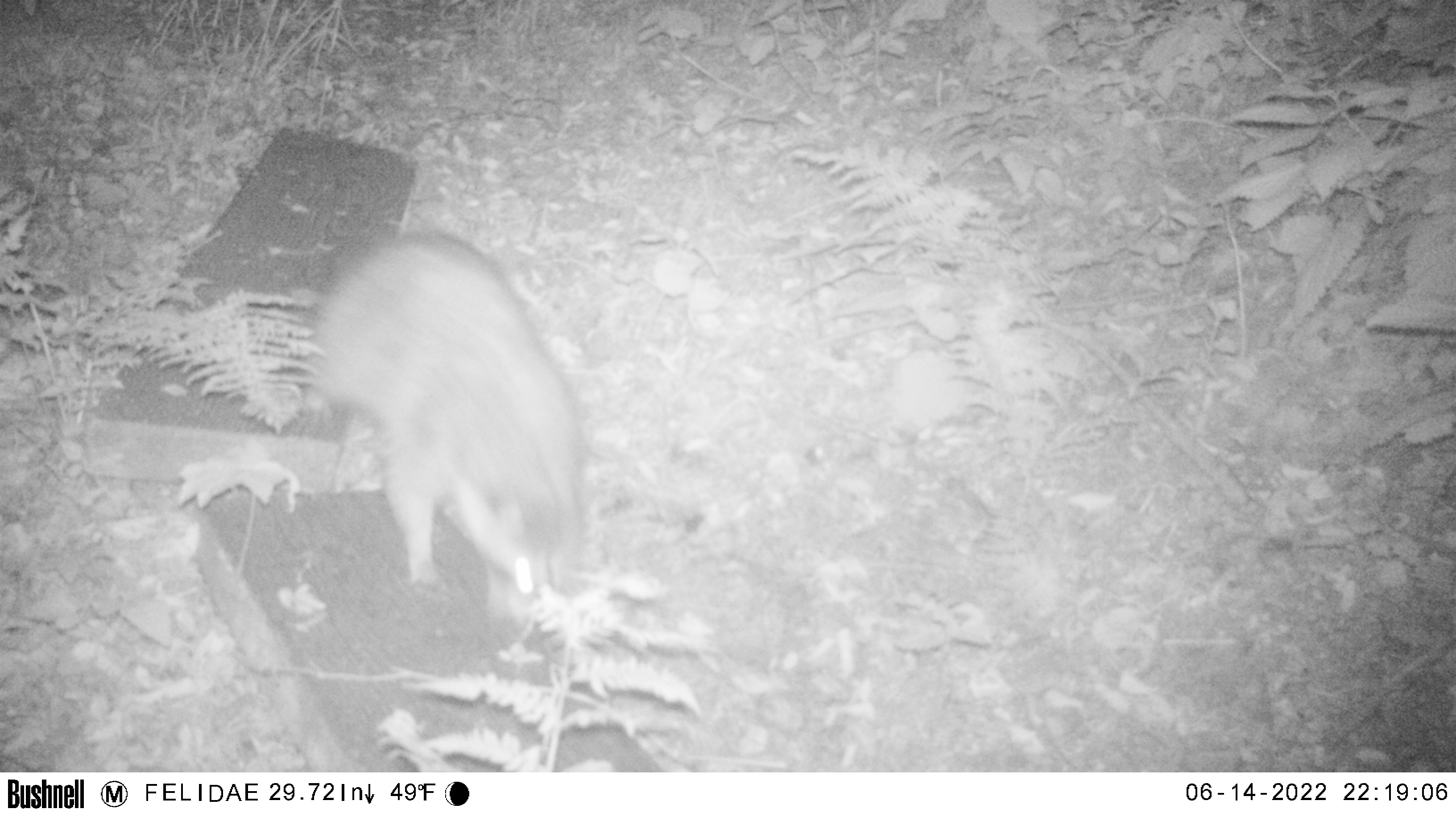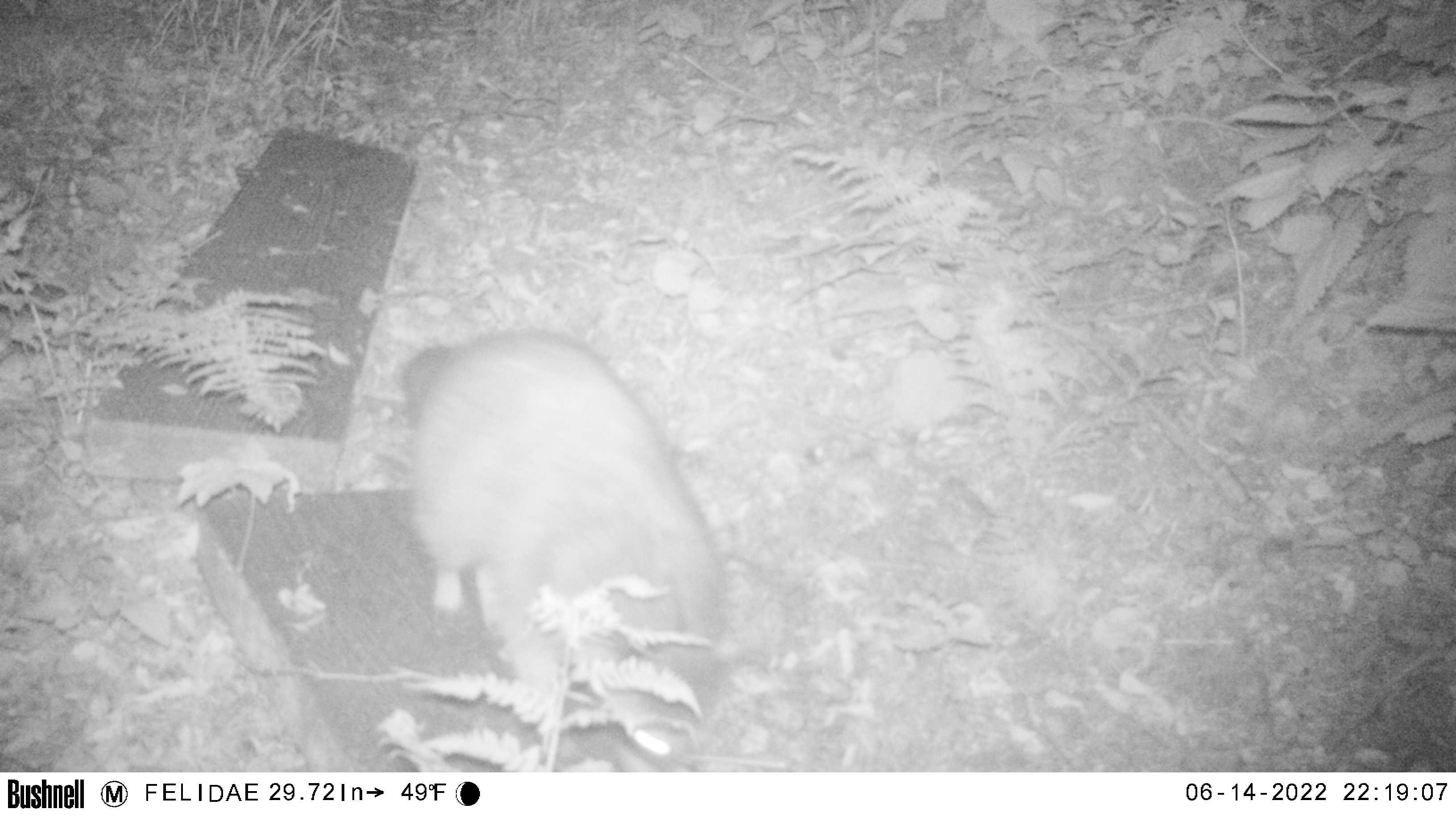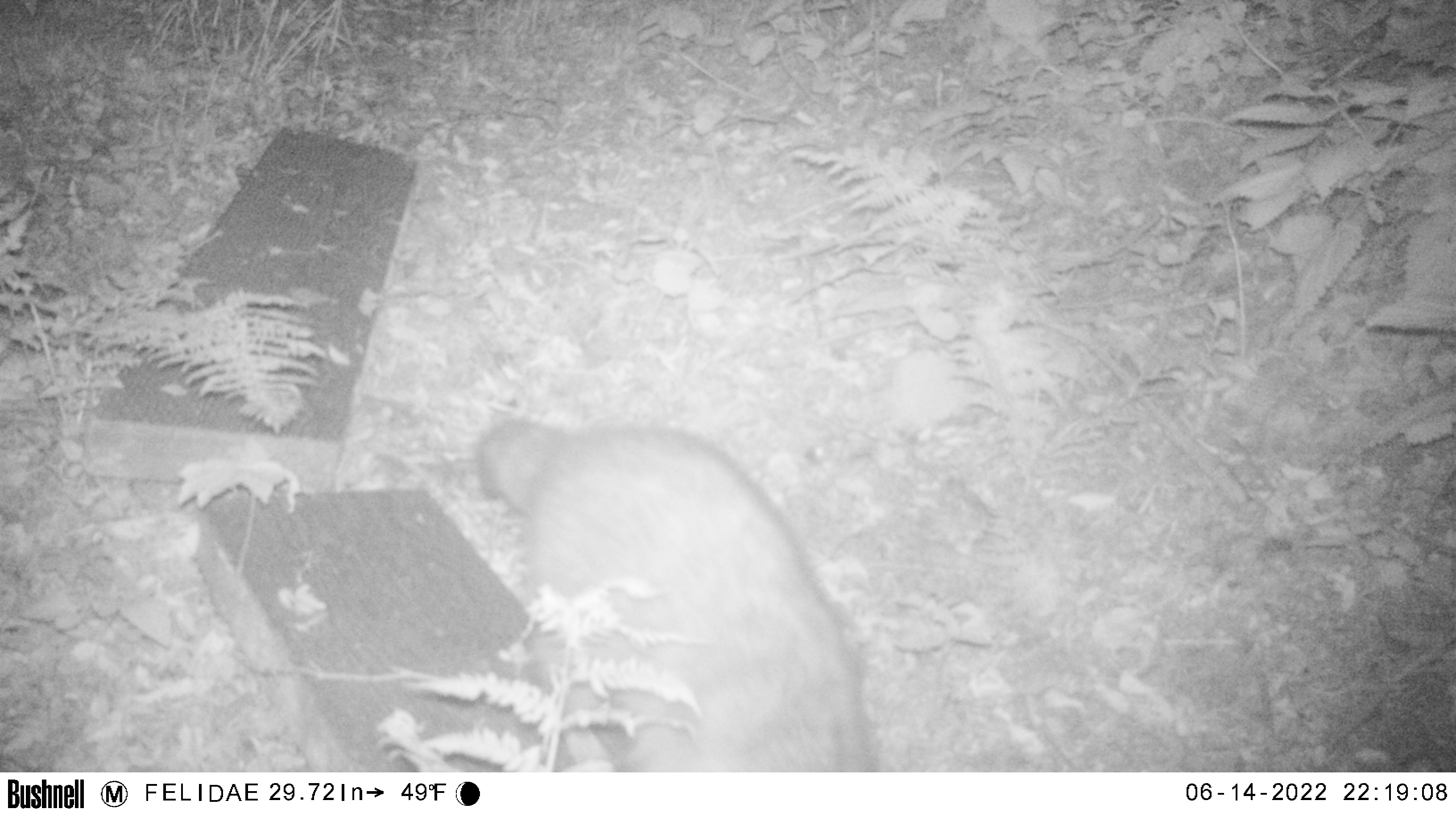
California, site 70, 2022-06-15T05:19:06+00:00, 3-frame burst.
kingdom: Animalia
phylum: Chordata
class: Mammalia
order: Carnivora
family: Procyonidae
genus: Procyon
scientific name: Procyon lotor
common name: raccoon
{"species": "raccoon (Procyon lotor)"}